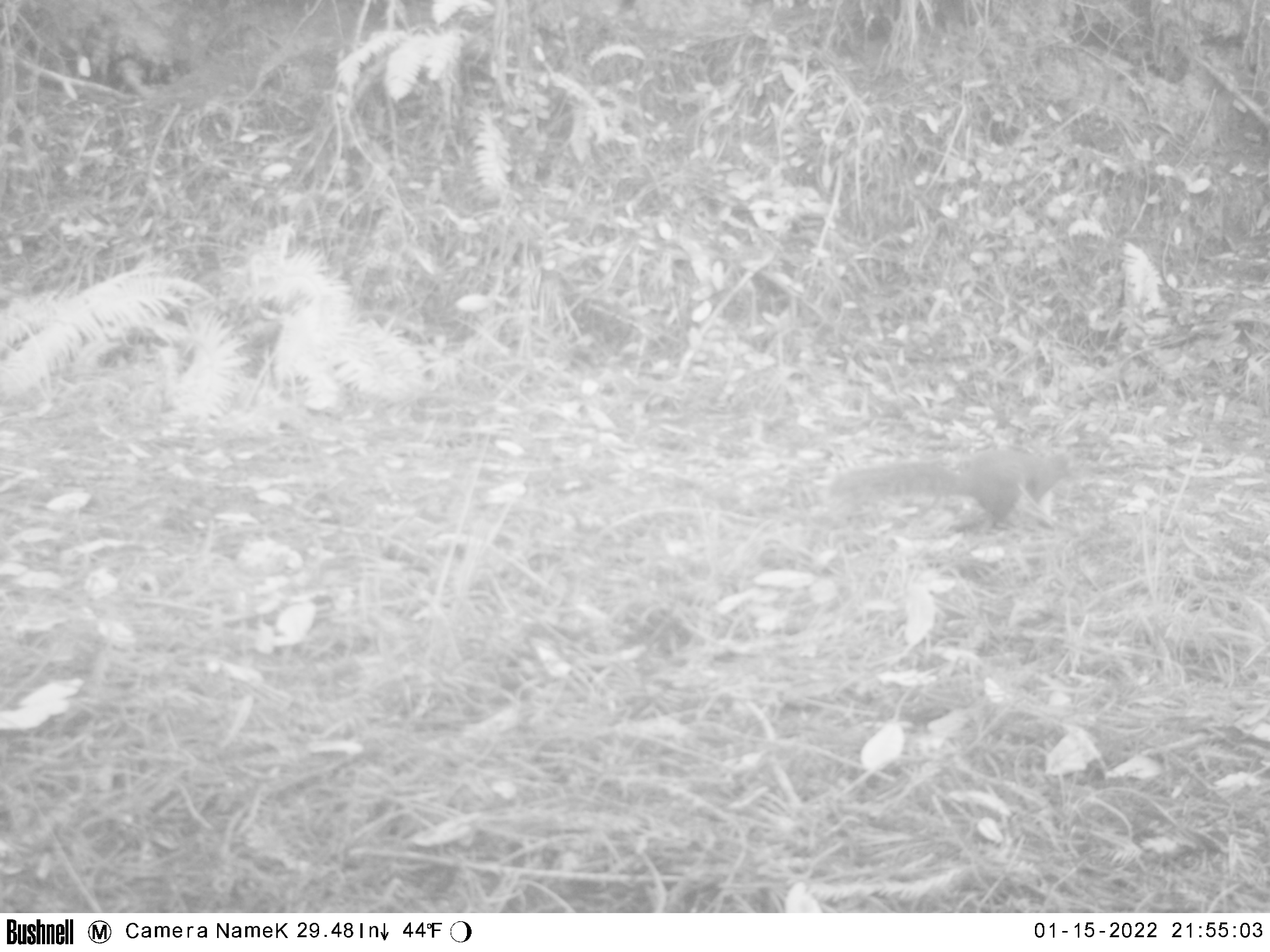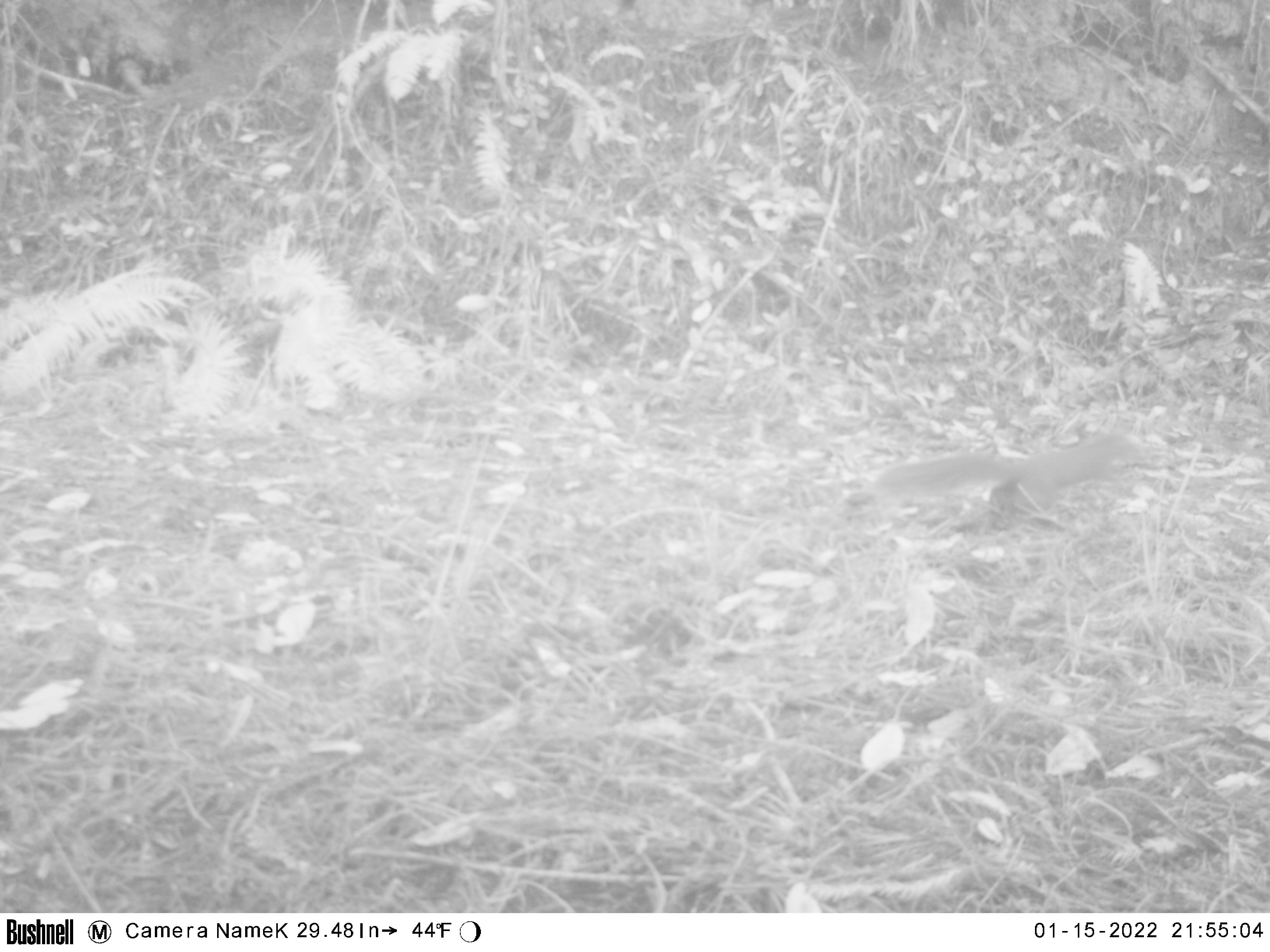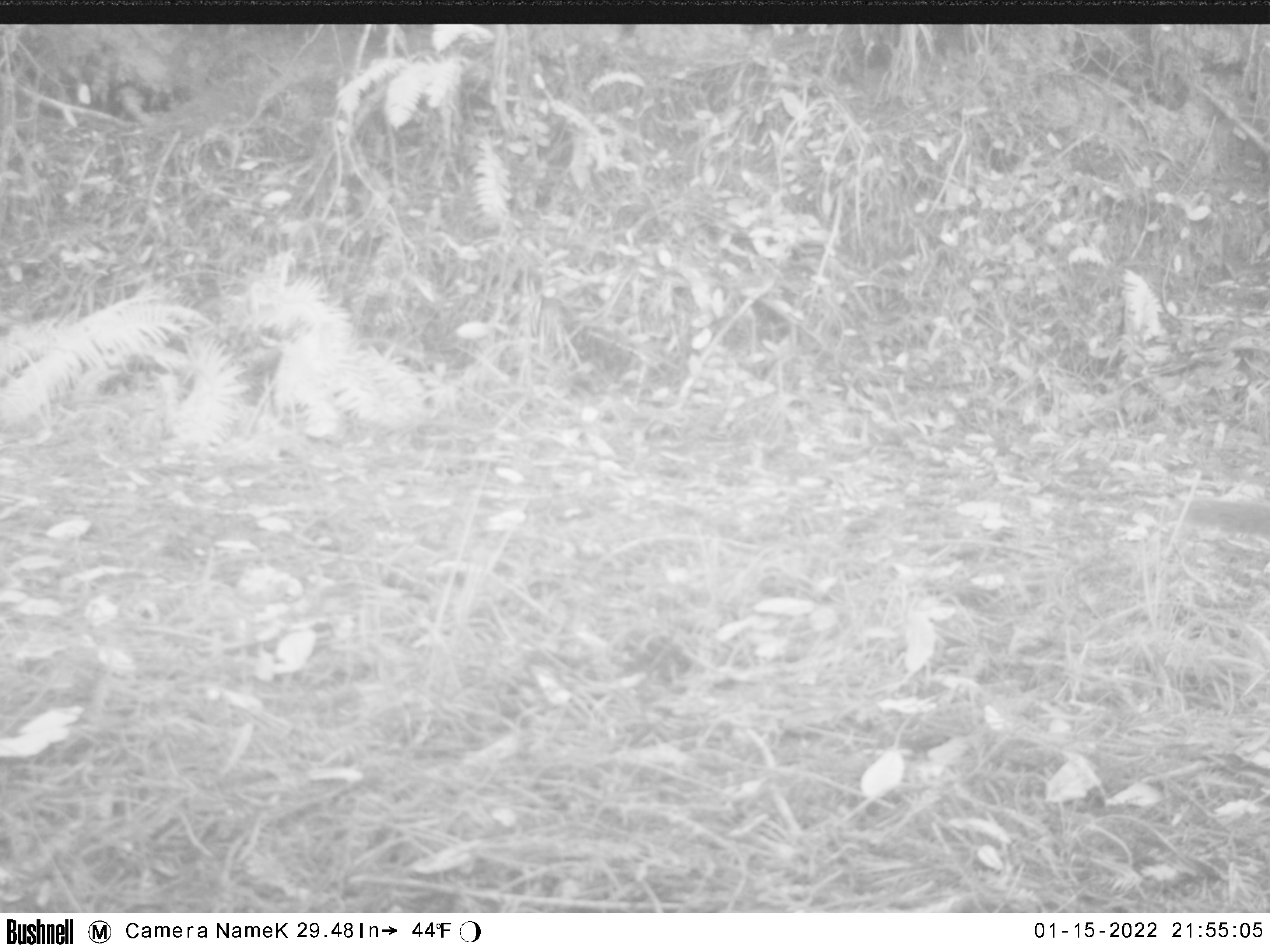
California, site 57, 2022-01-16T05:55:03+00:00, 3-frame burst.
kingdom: Animalia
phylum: Chordata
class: Mammalia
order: Rodentia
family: Sciuridae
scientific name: Sciuridae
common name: squirrel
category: unknown squirrel